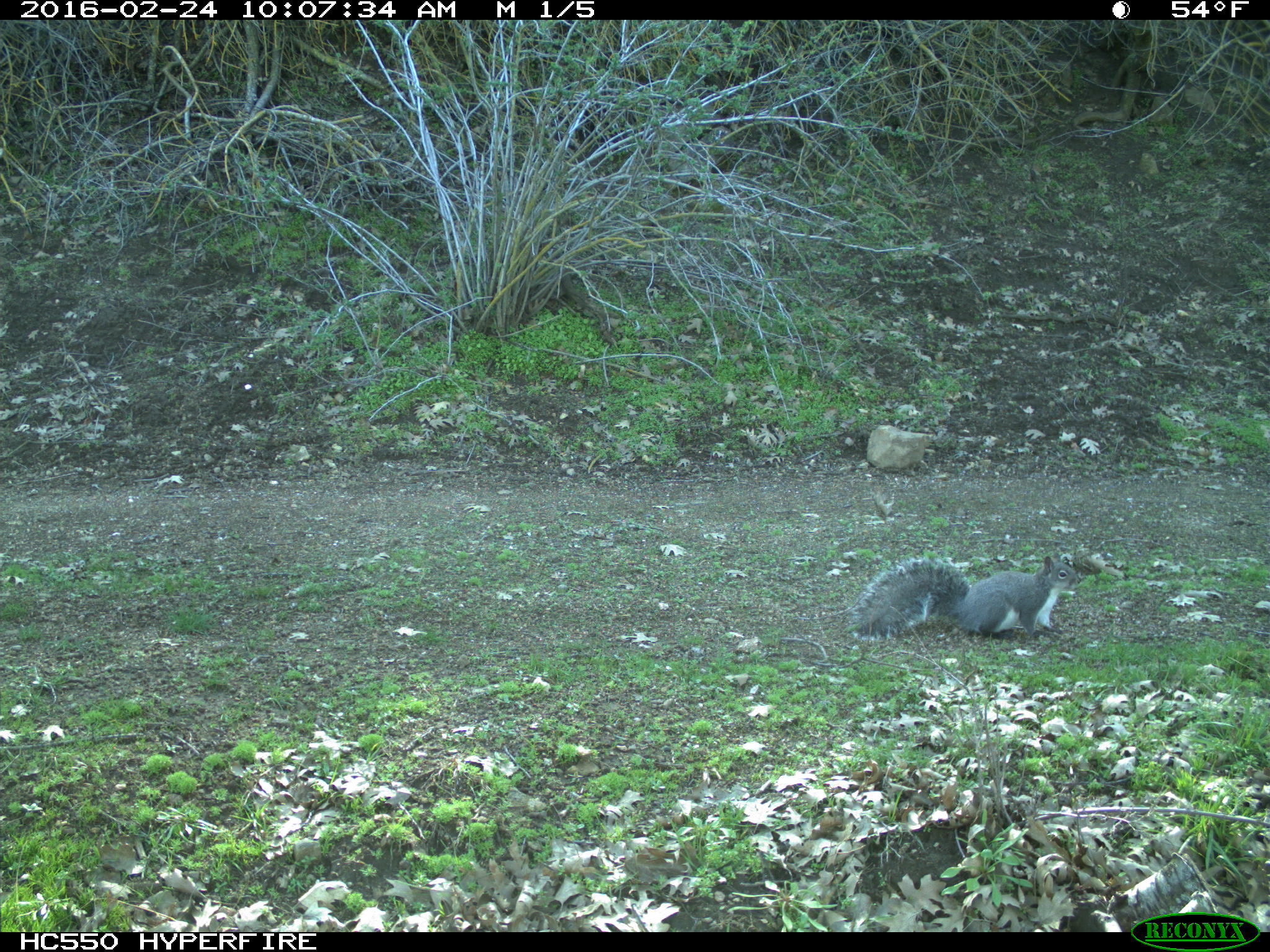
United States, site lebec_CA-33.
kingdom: Animalia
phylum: Chordata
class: Mammalia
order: Rodentia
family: Sciuridae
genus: Sciurus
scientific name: Sciurus carolinensis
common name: eastern gray squirrel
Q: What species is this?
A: Sciurus carolinensis (eastern gray squirrel).